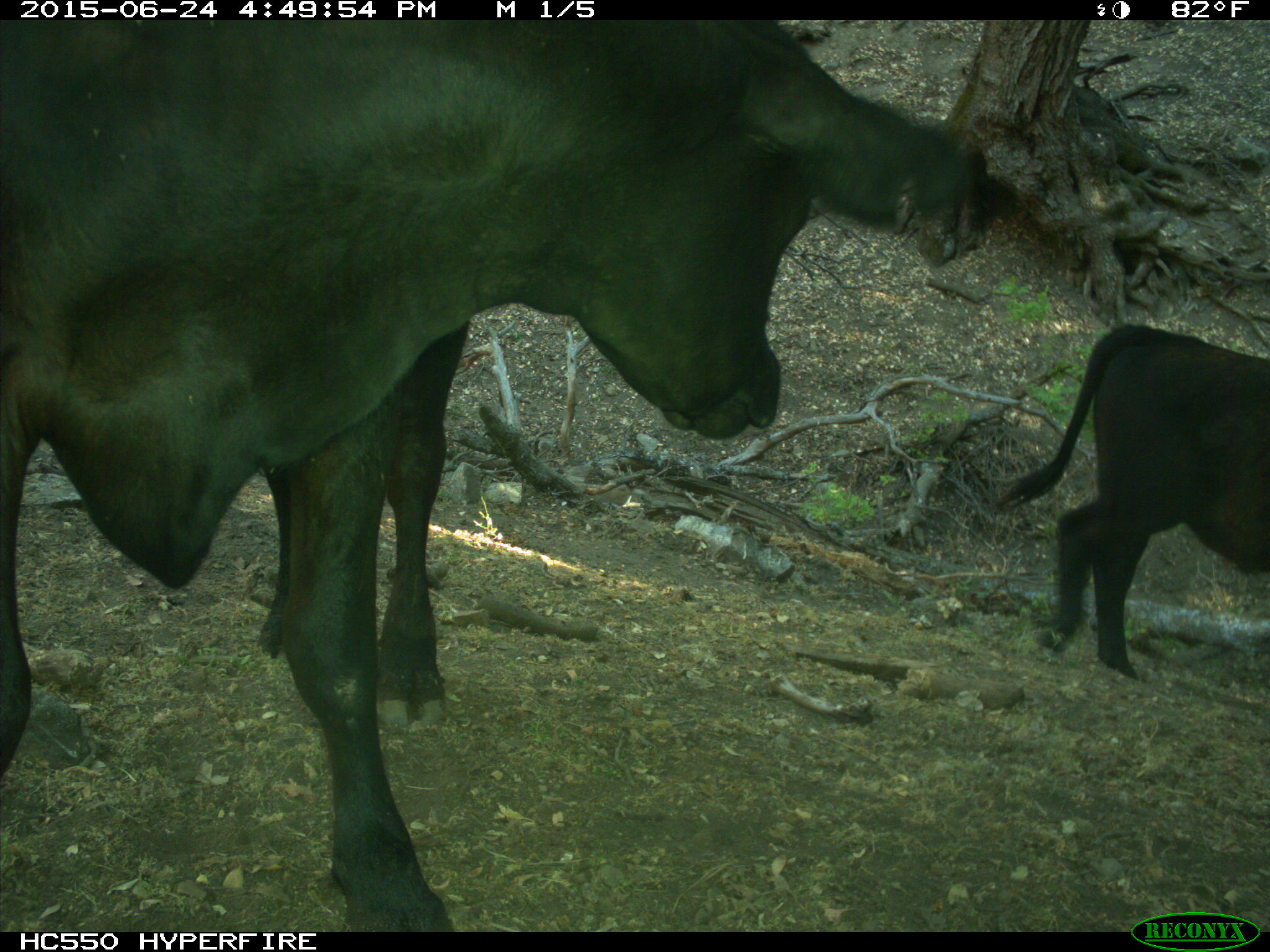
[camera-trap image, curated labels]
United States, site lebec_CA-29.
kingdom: Animalia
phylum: Chordata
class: Mammalia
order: Artiodactyla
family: Bovidae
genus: Bos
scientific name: Bos taurus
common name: domestic cow